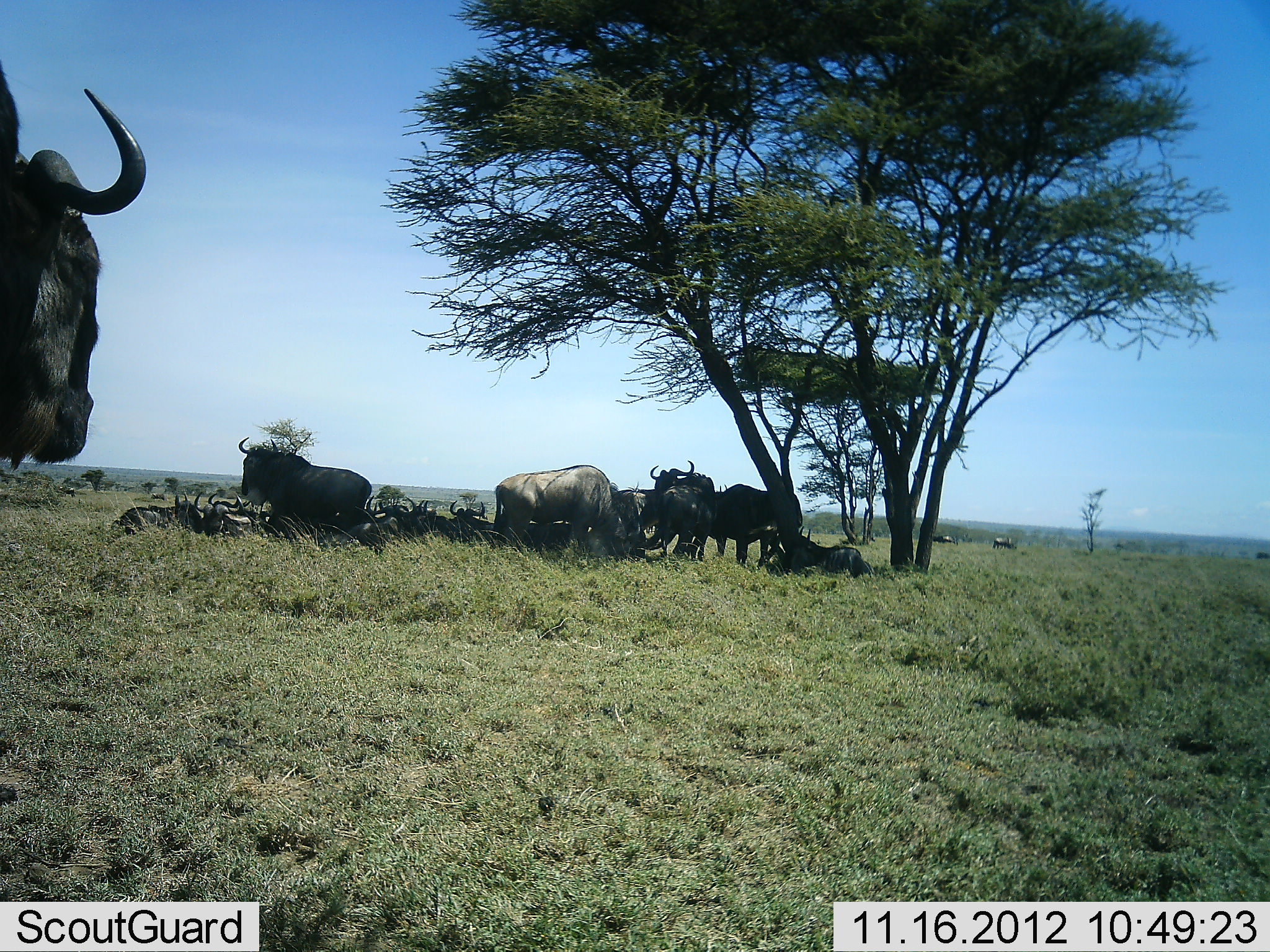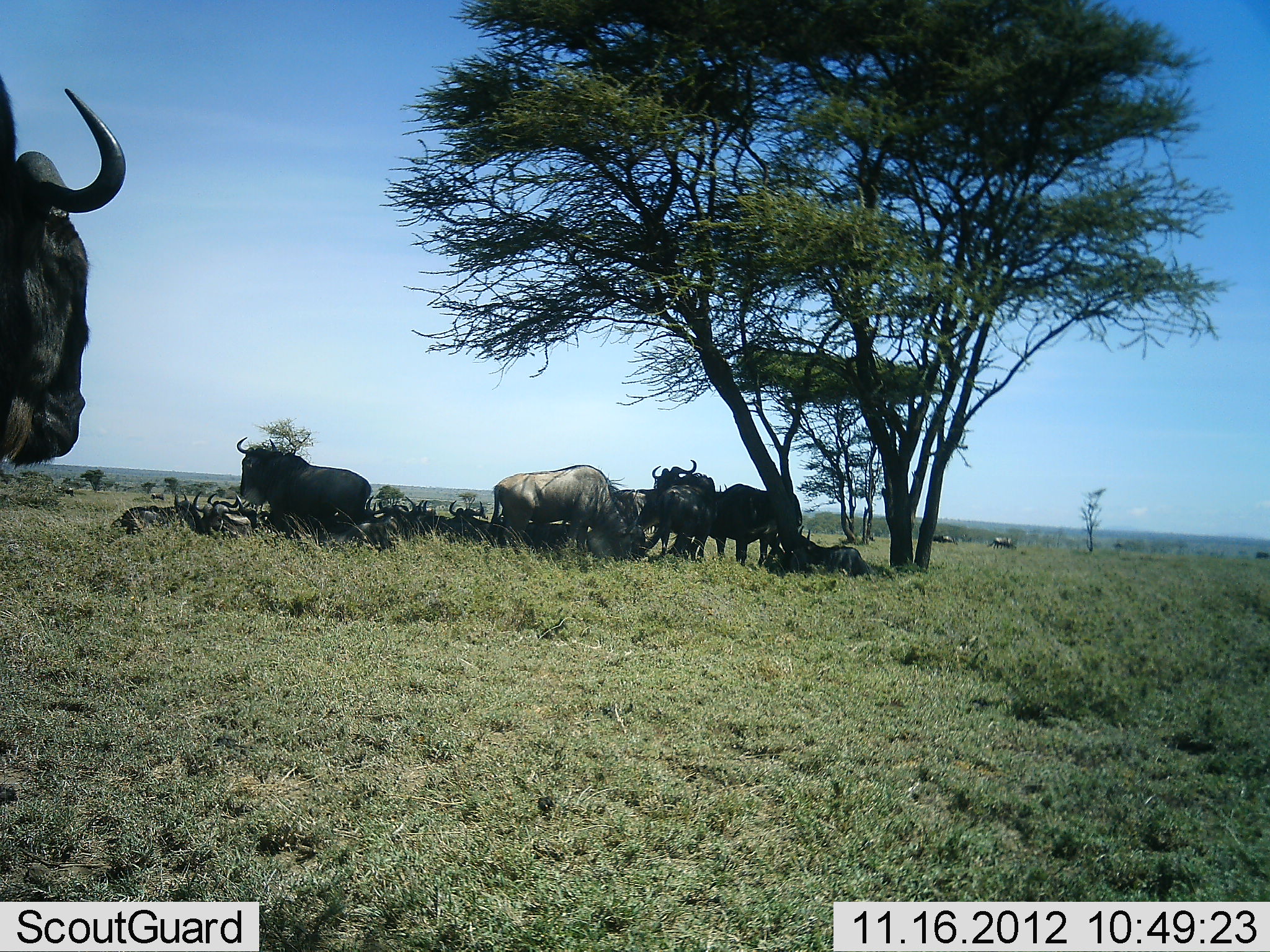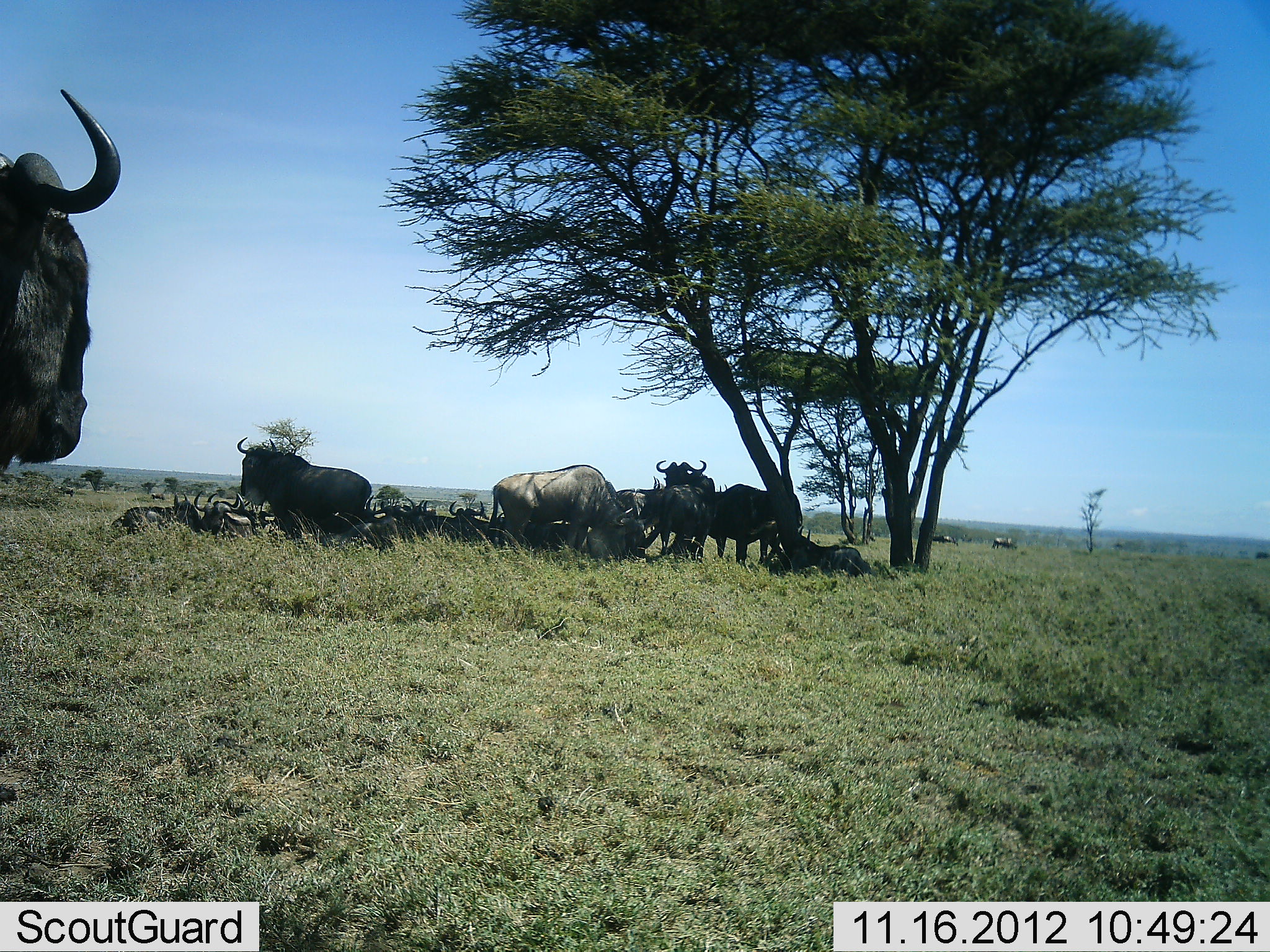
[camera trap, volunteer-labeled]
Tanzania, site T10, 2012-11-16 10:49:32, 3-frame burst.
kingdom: Animalia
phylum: Chordata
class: Mammalia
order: Artiodactyla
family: Bovidae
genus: Connochaetes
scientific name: Connochaetes taurinus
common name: blue wildebeest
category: wildebeest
Wildebeest (blue wildebeest) (Connochaetes taurinus), count 11-50. Behavior (volunteer vote fractions): standing 90%, resting 90%, moving 20%, interacting 0%. Young present (vote fraction): 0%. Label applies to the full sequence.